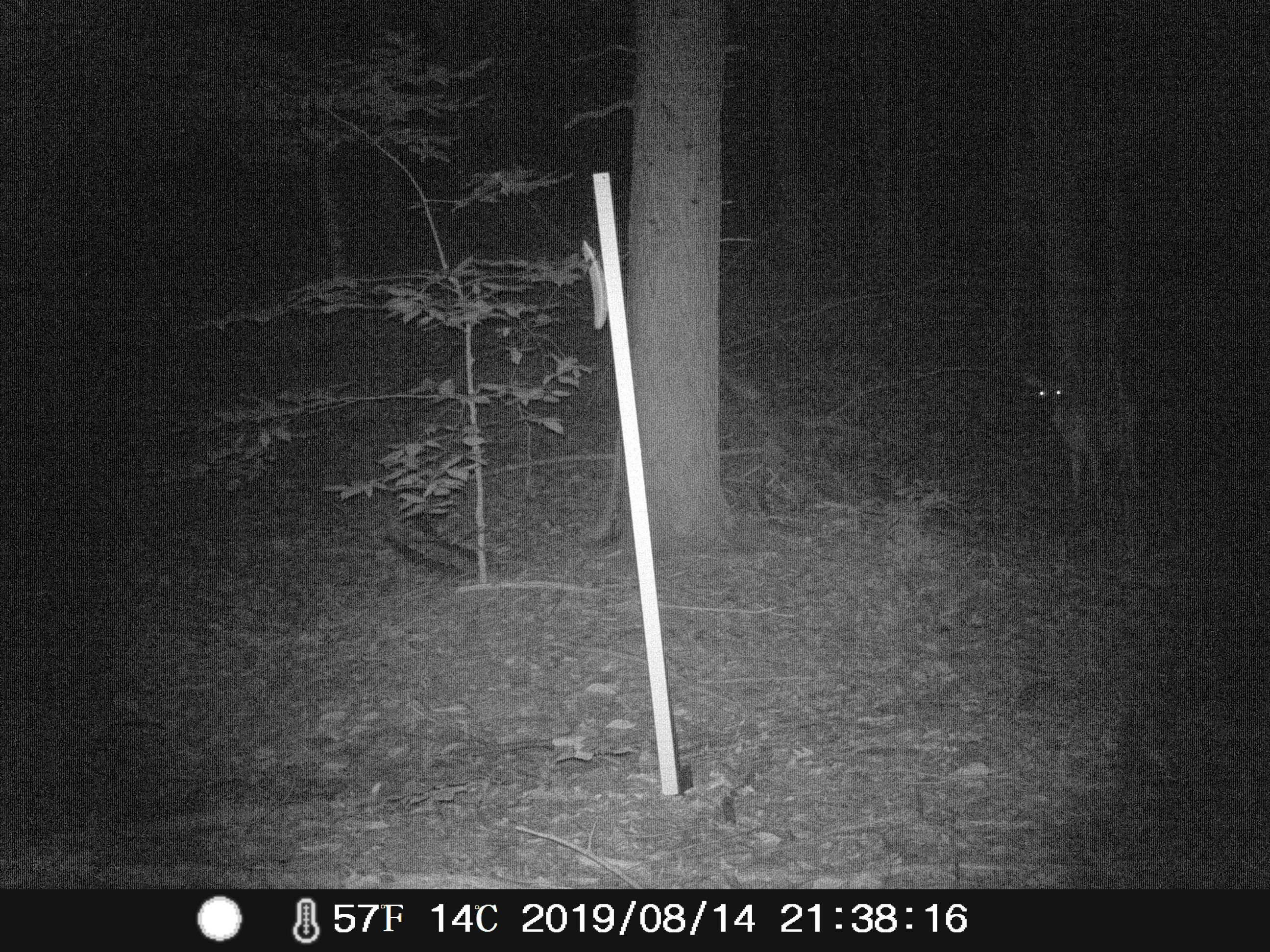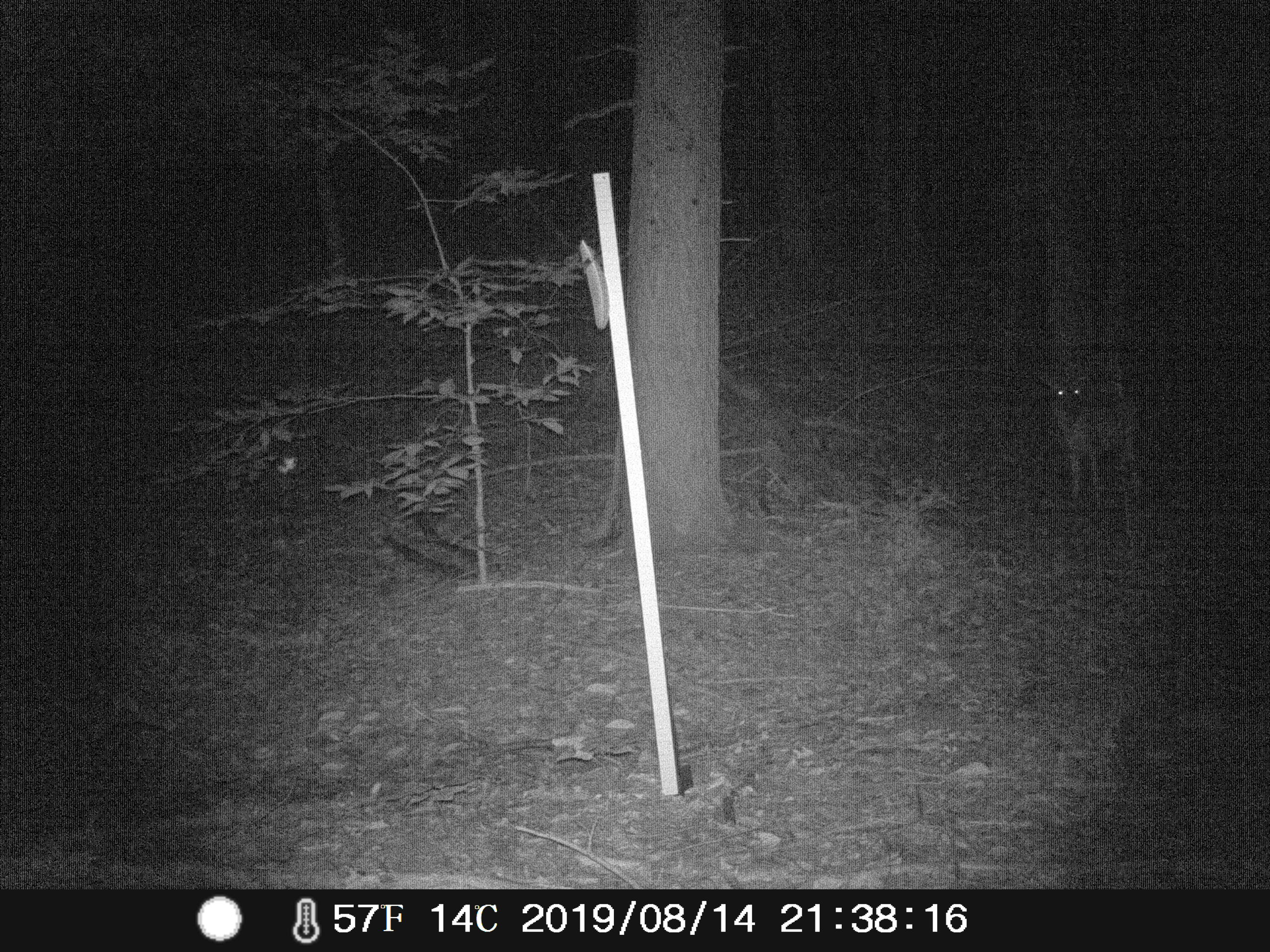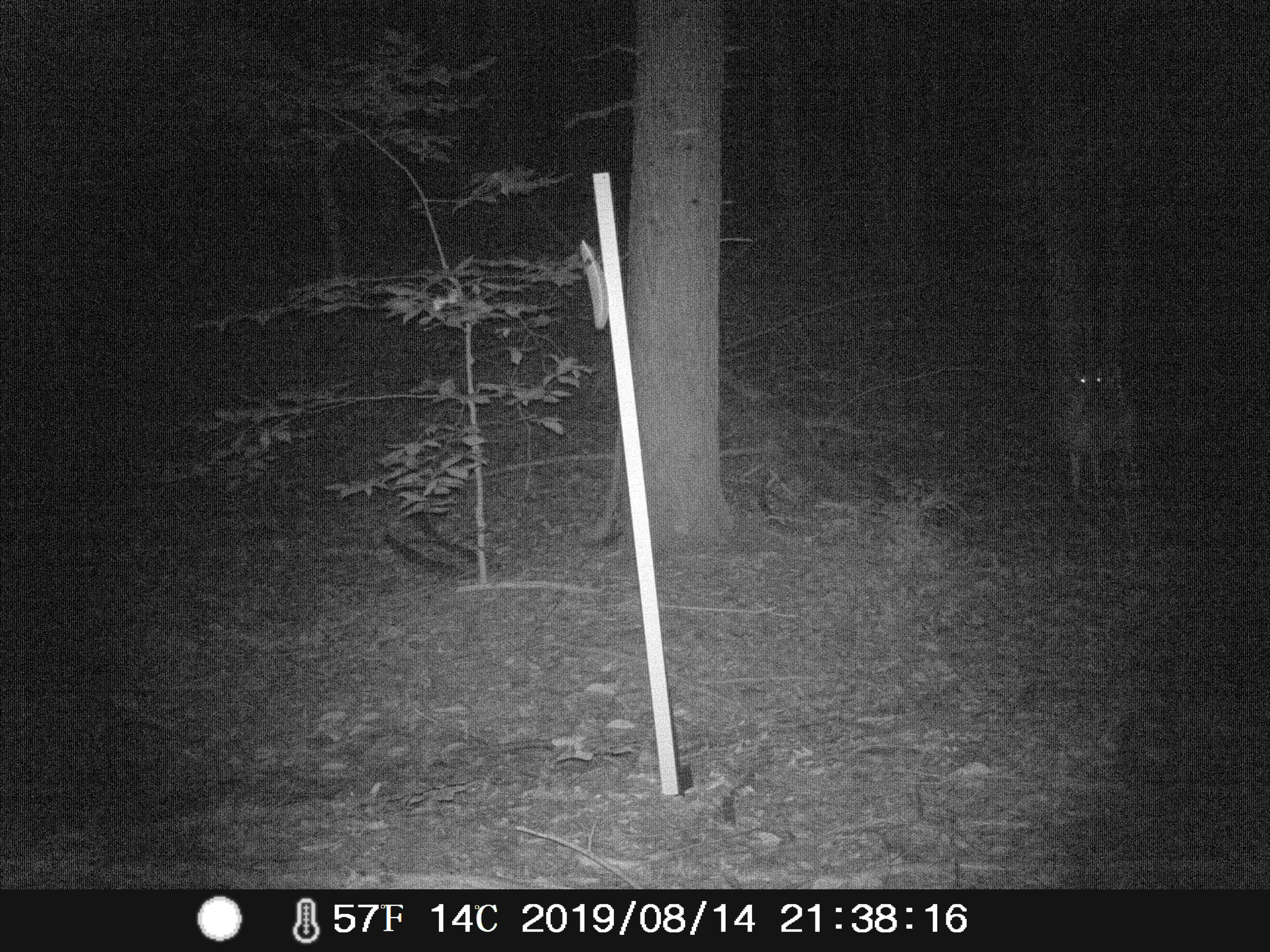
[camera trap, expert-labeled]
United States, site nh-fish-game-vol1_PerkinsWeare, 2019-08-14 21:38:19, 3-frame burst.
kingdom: Animalia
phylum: Chordata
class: Mammalia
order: Artiodactyla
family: Cervidae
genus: Odocoileus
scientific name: Odocoileus virginianus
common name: white-tailed deer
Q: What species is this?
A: White-tailed deer (Odocoileus virginianus).